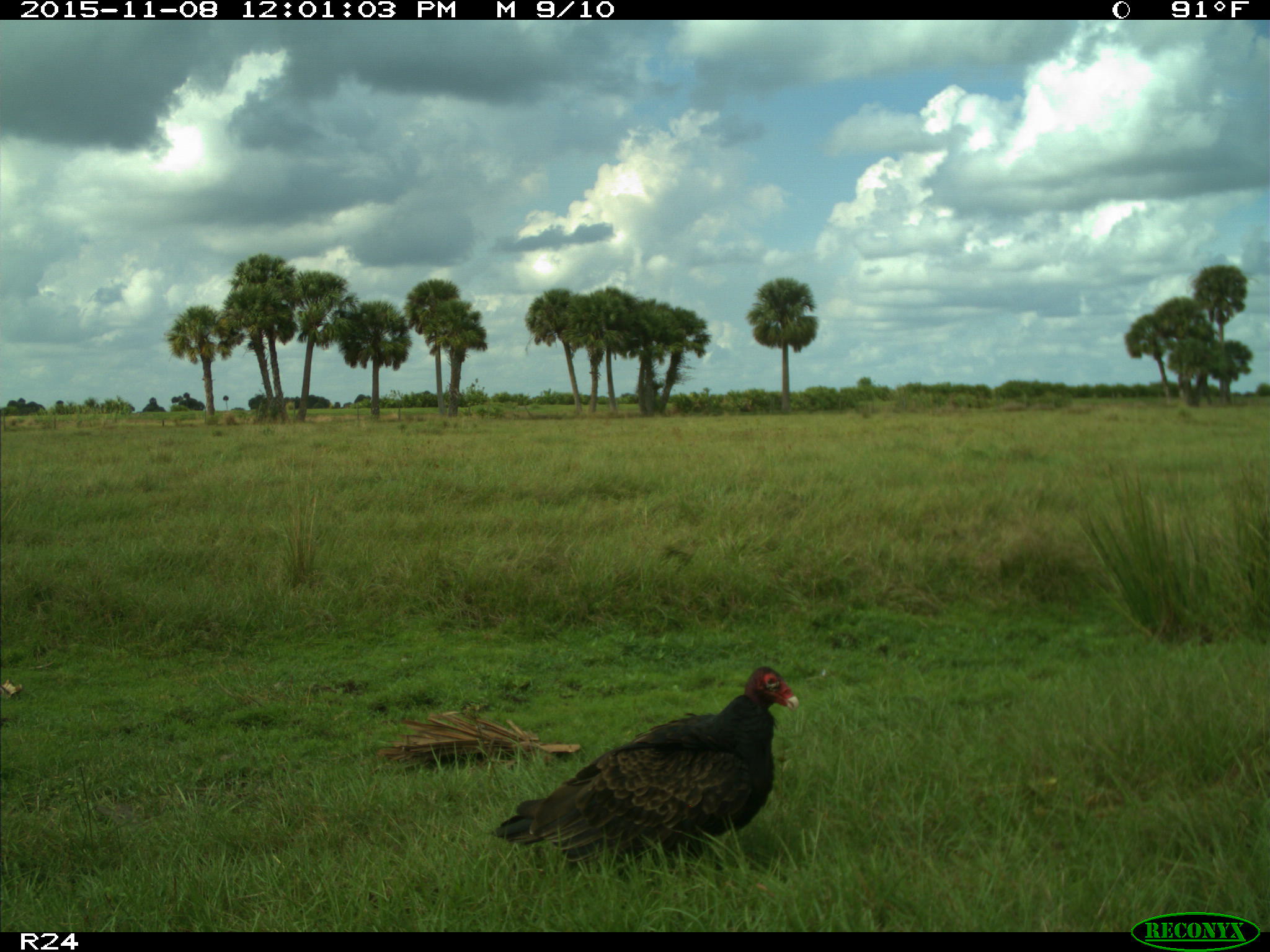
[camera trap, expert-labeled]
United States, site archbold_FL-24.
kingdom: Animalia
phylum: Chordata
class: Aves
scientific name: Aves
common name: birds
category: unidentified bird